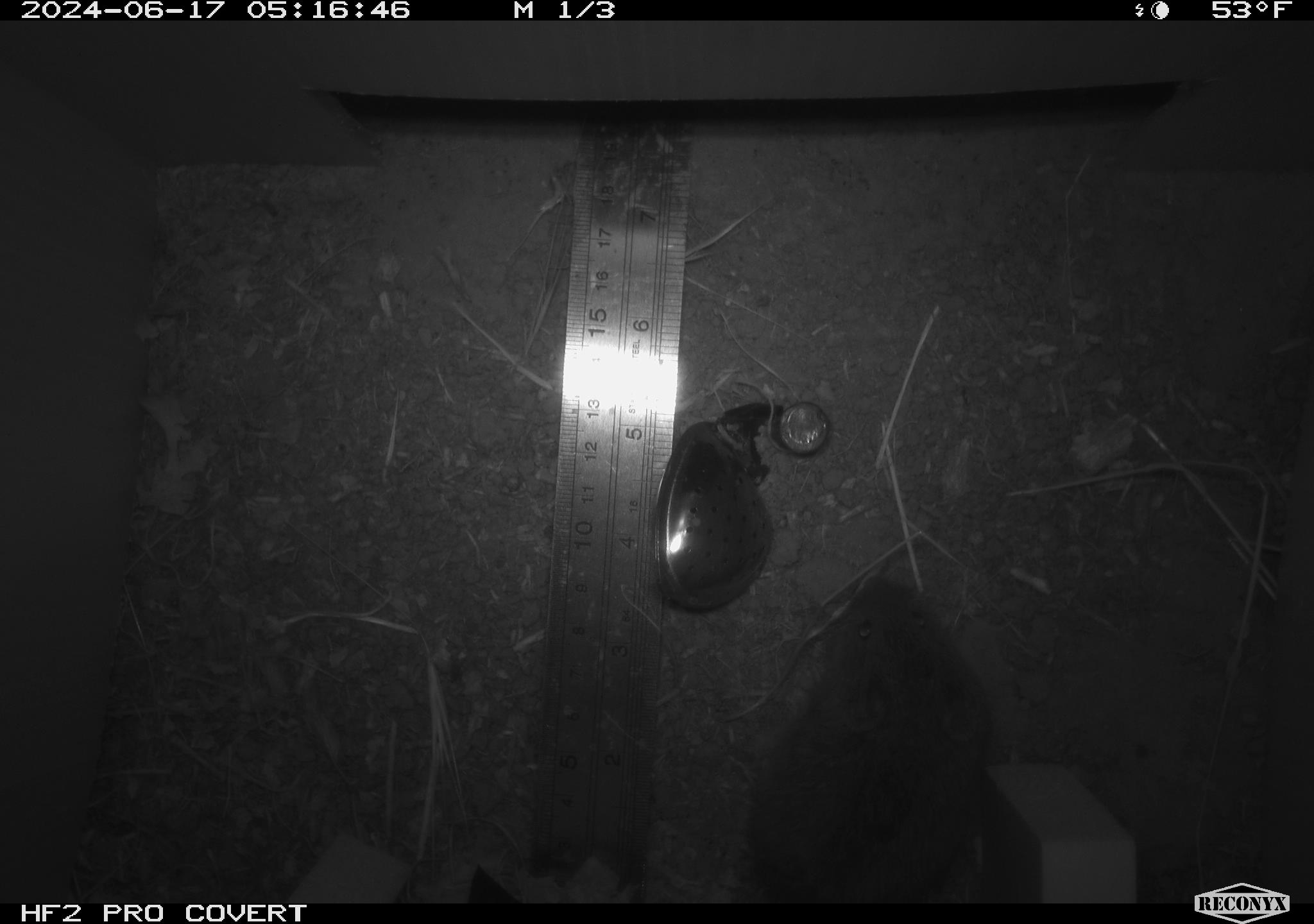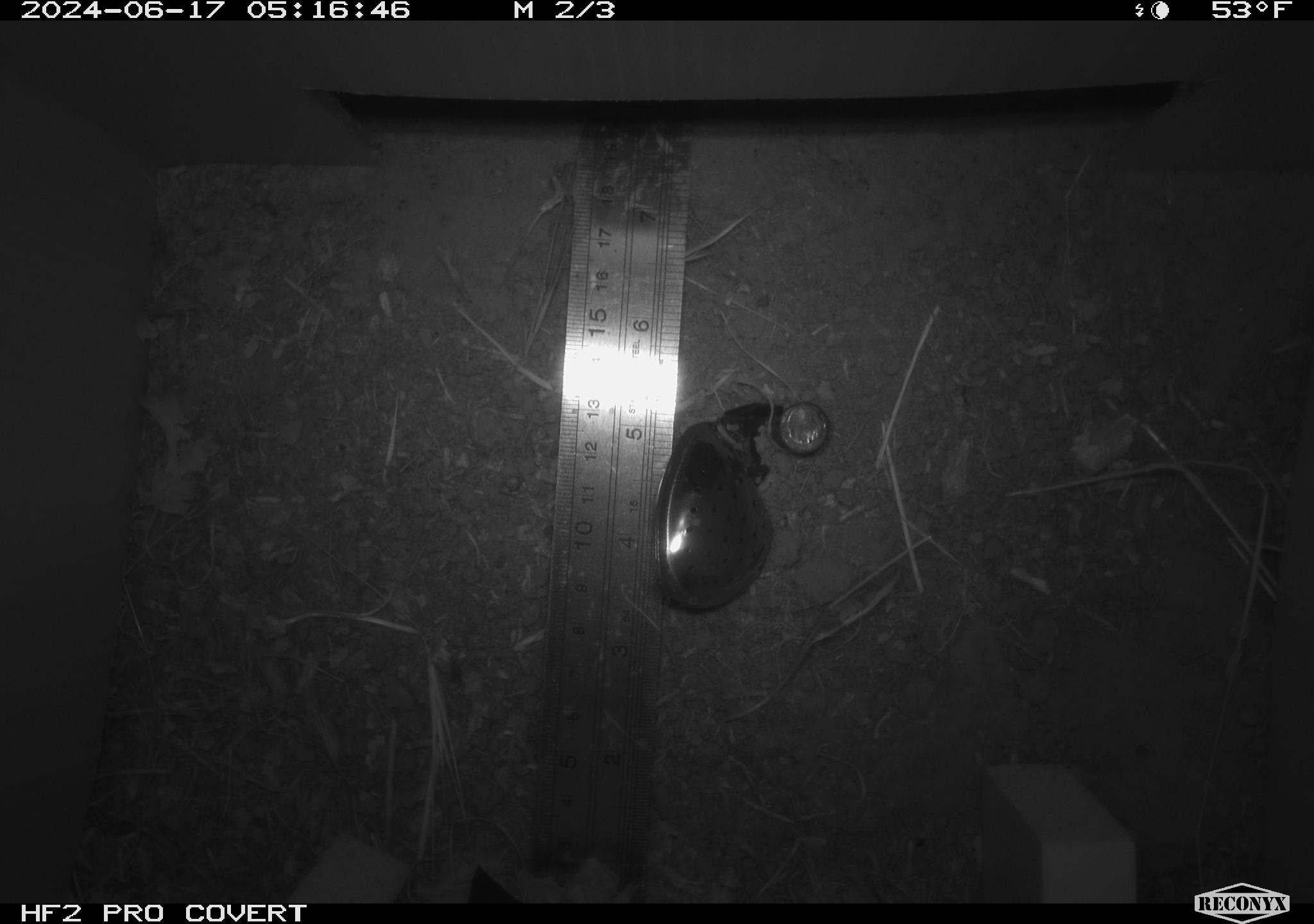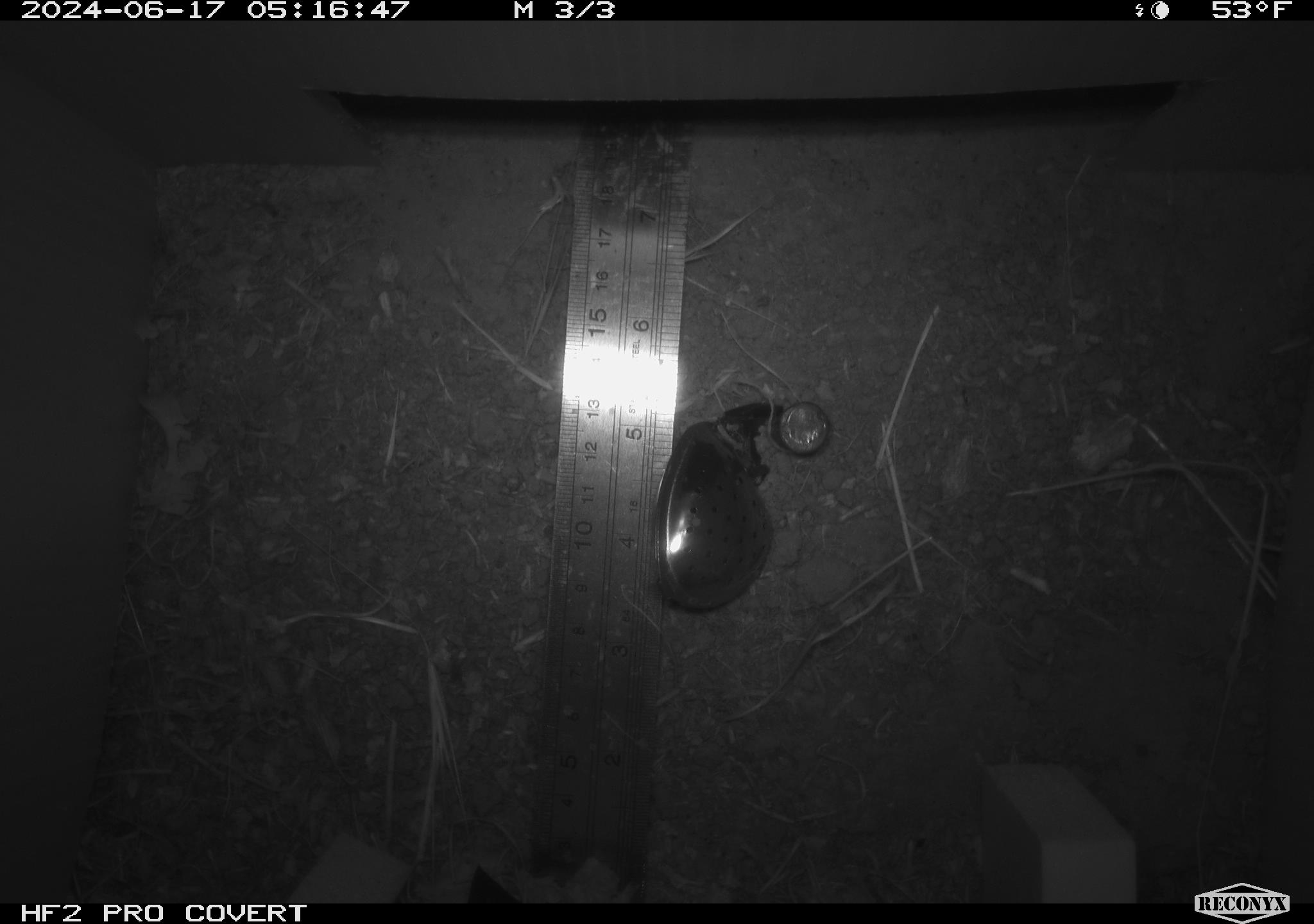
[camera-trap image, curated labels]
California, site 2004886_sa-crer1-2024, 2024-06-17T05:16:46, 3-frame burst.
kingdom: Animalia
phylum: Chordata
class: Mammalia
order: Rodentia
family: Cricetidae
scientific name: Arvicolinae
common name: voles, lemmings, and muskrats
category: arvicolinae subfamily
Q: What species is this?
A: Arvicolinae subfamily (voles, lemmings, and muskrats) (Arvicolinae).